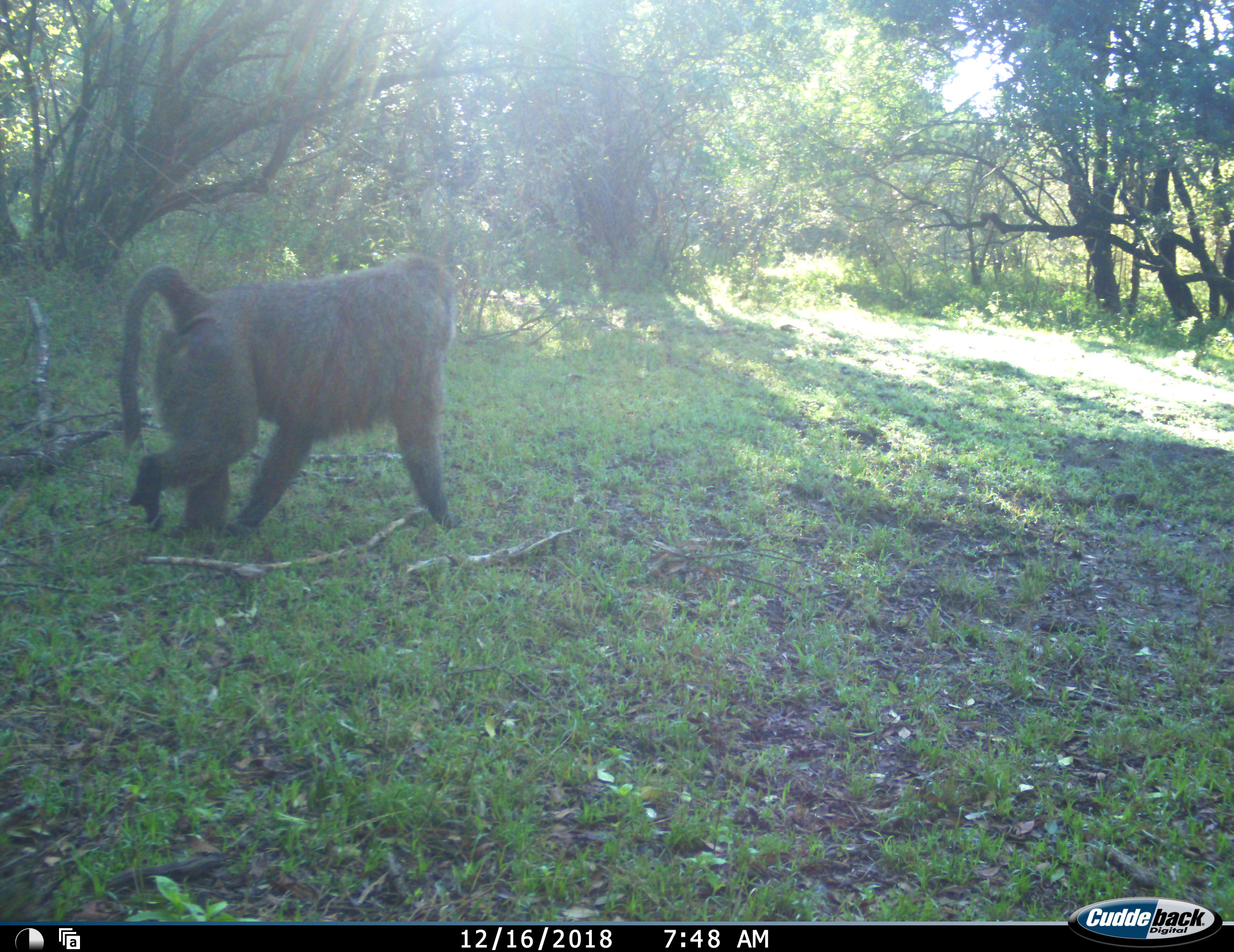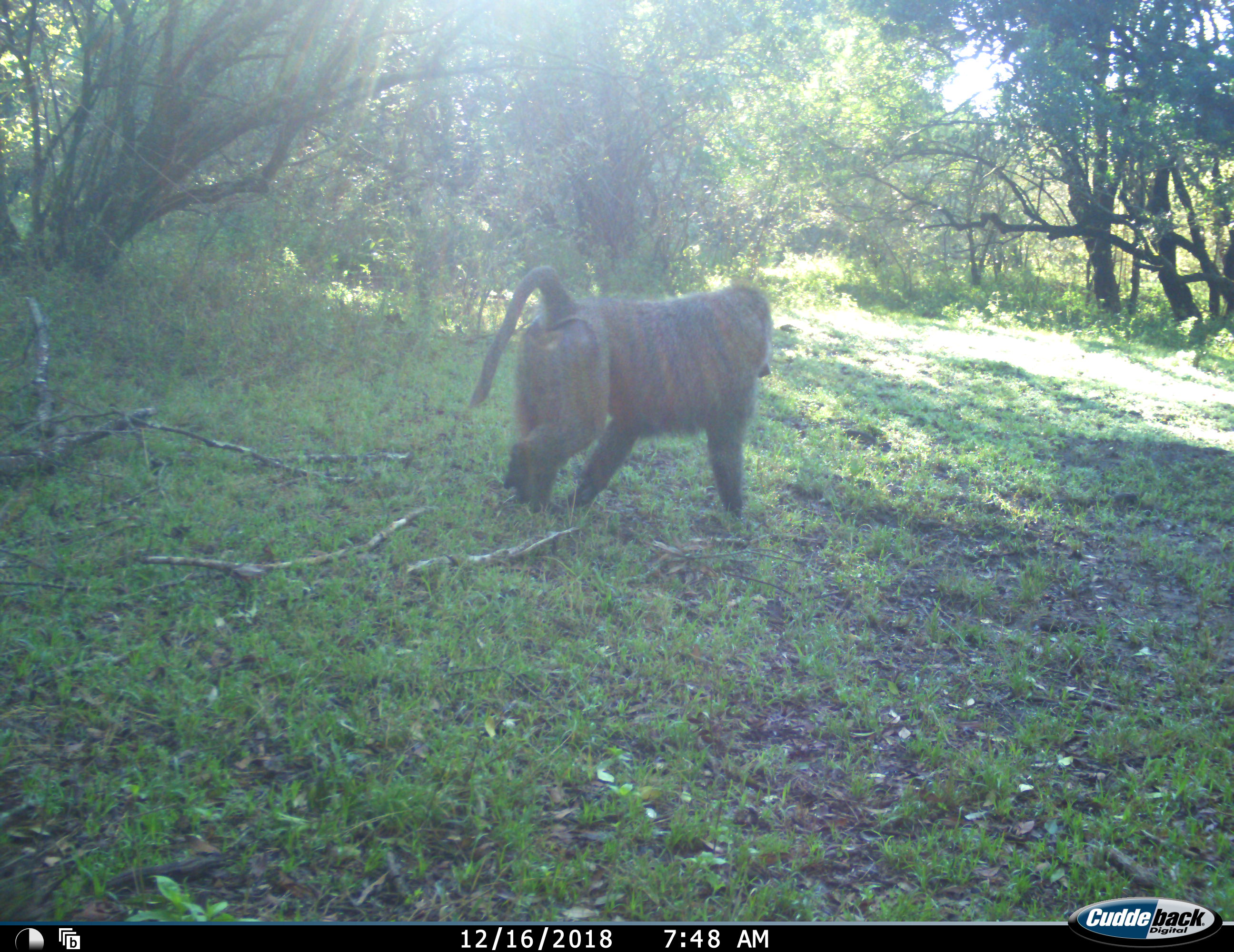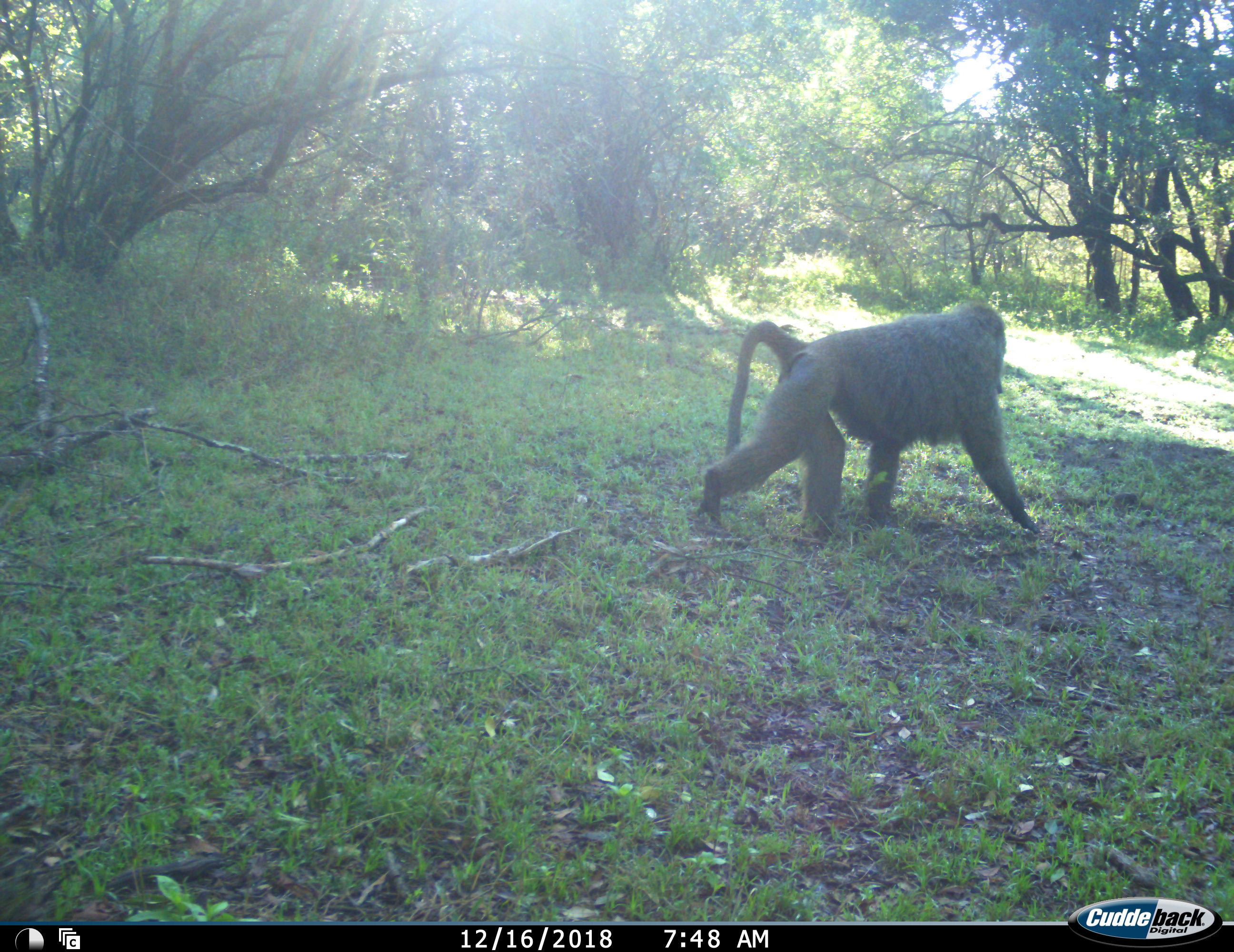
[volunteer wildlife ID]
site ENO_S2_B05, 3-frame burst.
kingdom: Animalia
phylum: Chordata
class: Mammalia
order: Primates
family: Cercopithecidae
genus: Papio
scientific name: Papio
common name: baboon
Baboon (Papio), count 1. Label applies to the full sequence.